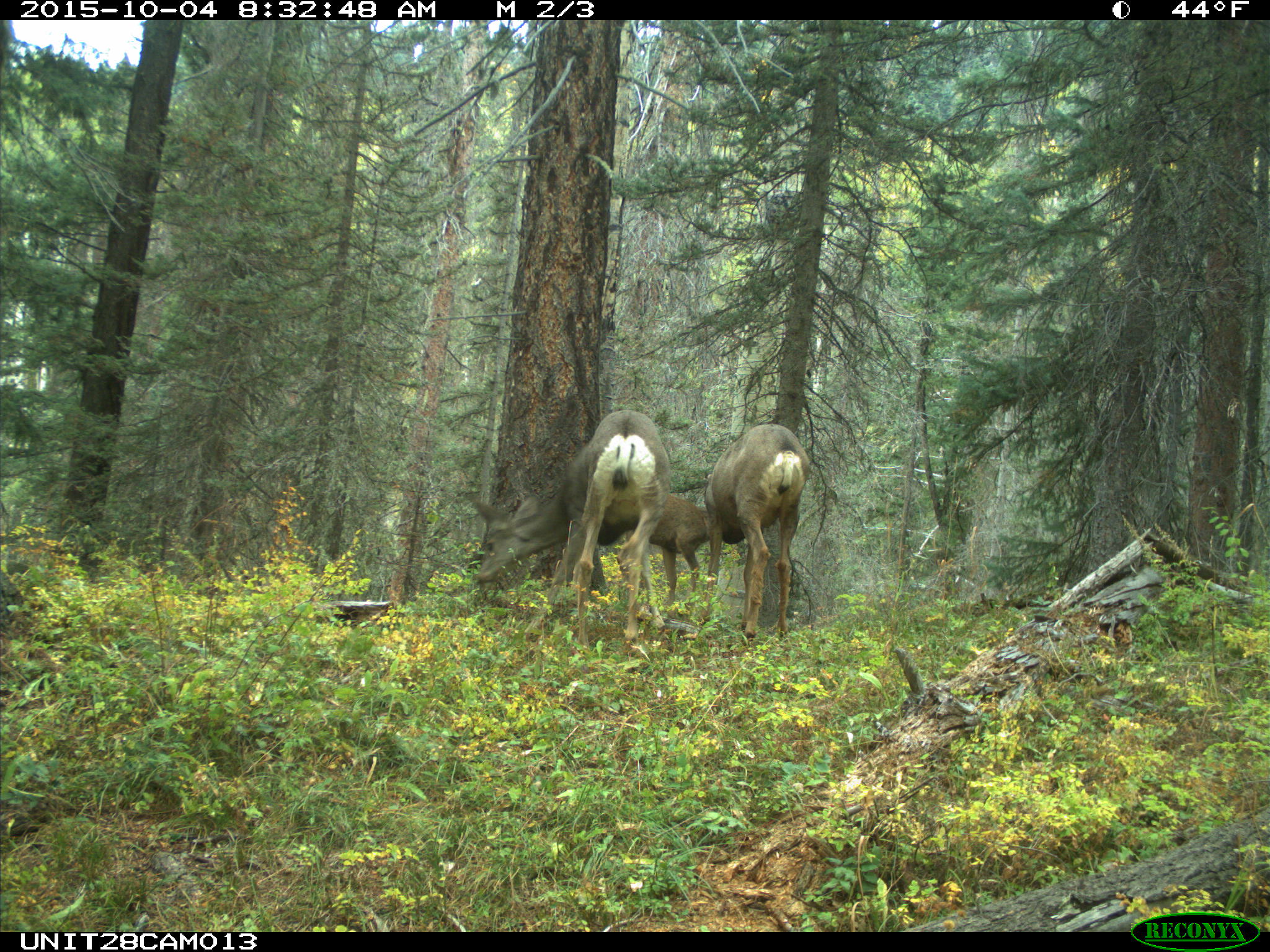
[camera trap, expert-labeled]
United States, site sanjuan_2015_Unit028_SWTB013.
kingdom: Animalia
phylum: Chordata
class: Mammalia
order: Artiodactyla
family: Cervidae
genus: Odocoileus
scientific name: Odocoileus hemionus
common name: mule deer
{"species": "Odocoileus hemionus (mule deer)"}